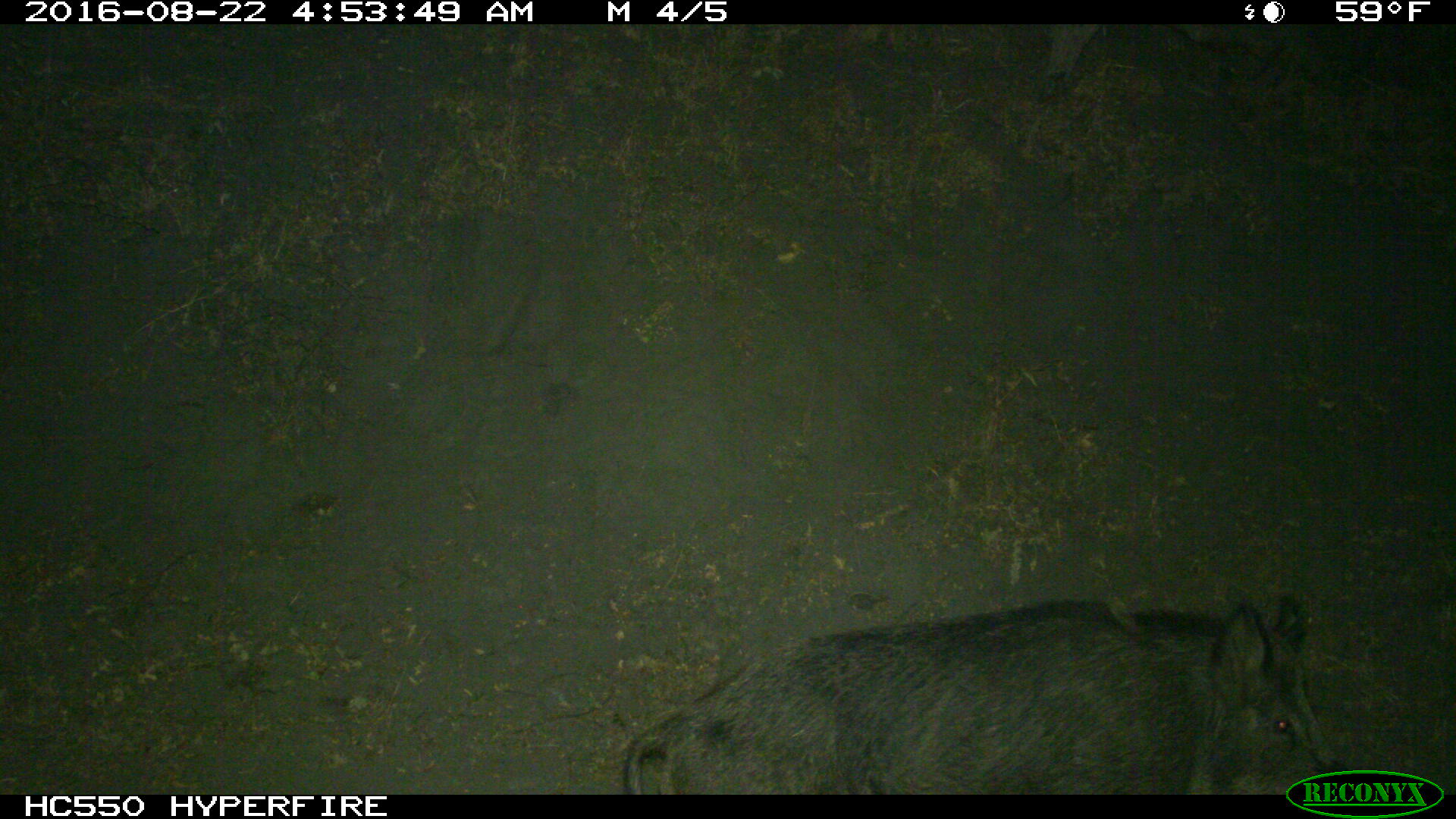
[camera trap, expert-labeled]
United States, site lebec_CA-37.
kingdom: Animalia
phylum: Chordata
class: Mammalia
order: Artiodactyla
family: Suidae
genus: Sus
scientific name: Sus scrofa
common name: wild boar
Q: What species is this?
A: Sus scrofa (wild boar).